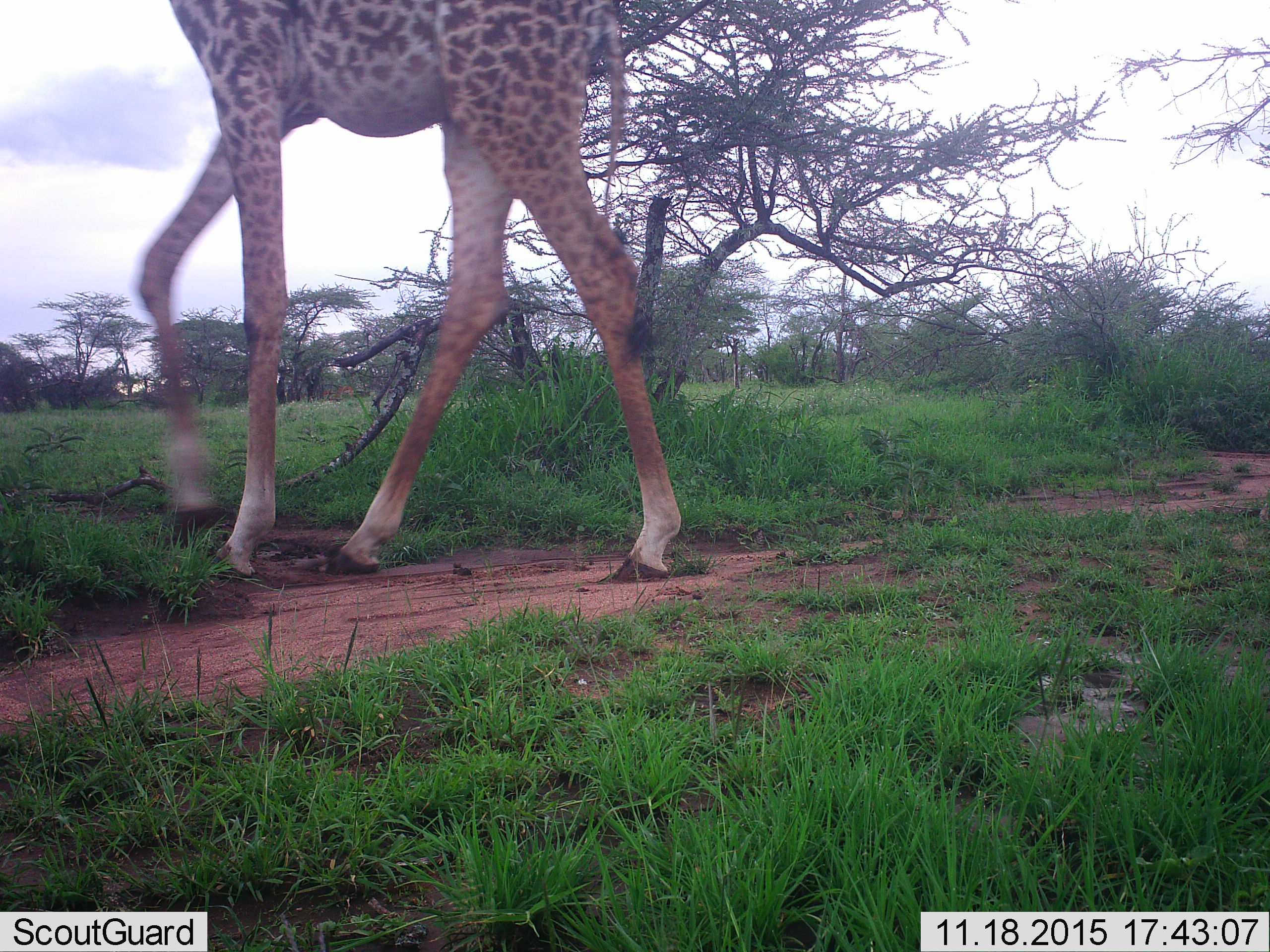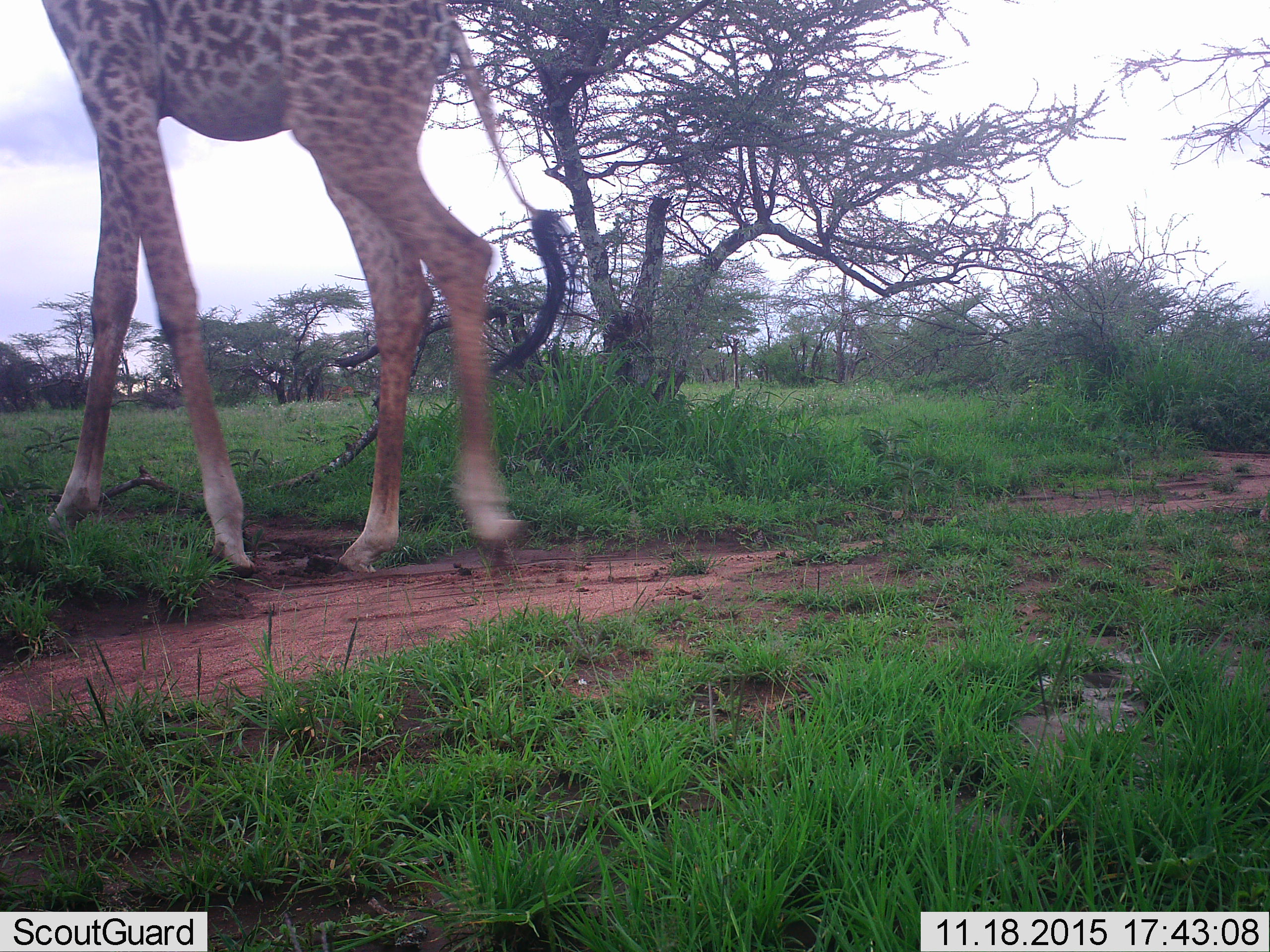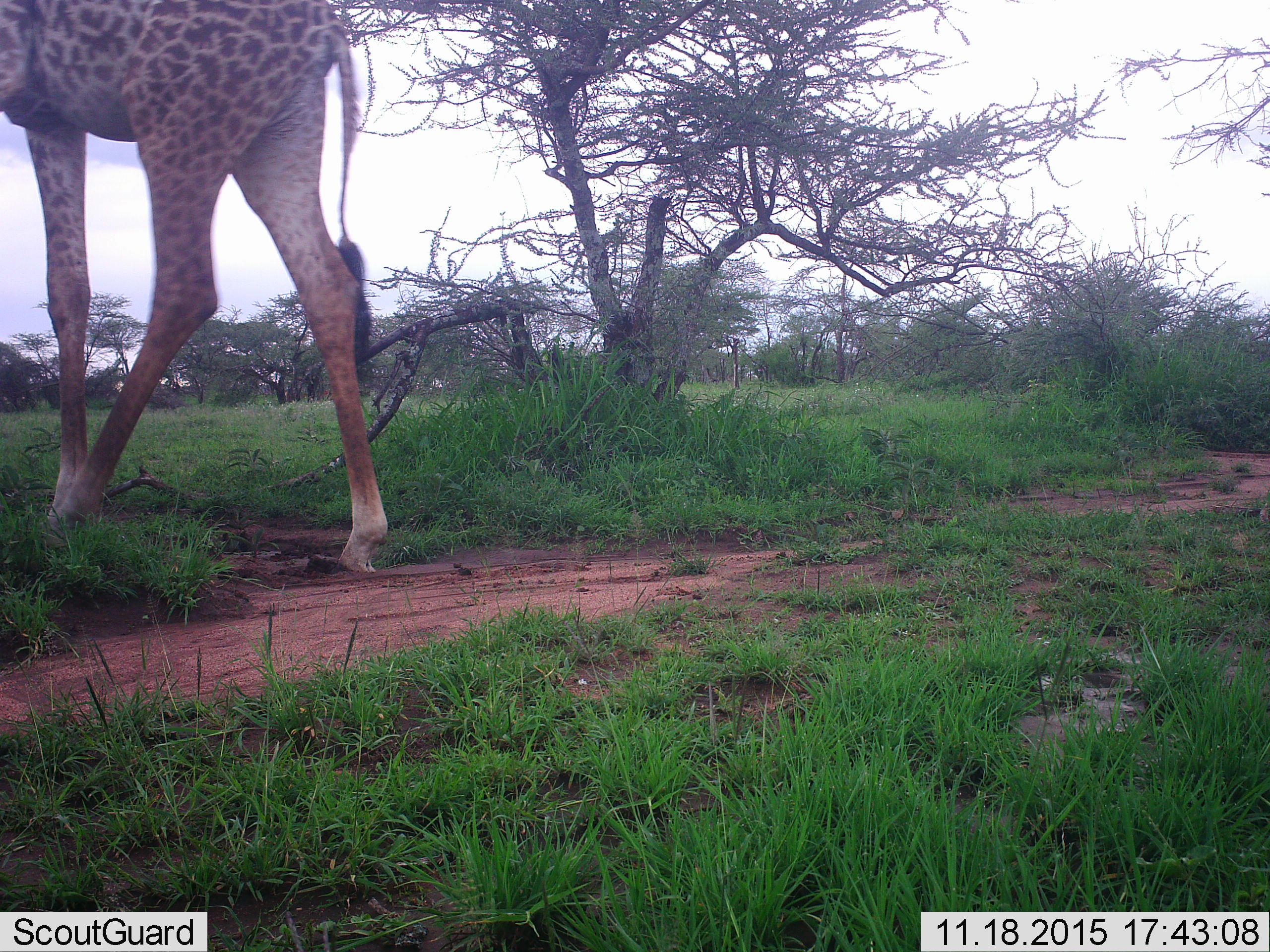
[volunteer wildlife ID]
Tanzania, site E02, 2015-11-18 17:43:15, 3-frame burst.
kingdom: Animalia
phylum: Chordata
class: Mammalia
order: Artiodactyla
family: Giraffidae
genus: Giraffa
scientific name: Giraffa camelopardalis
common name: giraffe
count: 1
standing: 7%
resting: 0%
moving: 100%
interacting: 0%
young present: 0%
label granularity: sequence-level